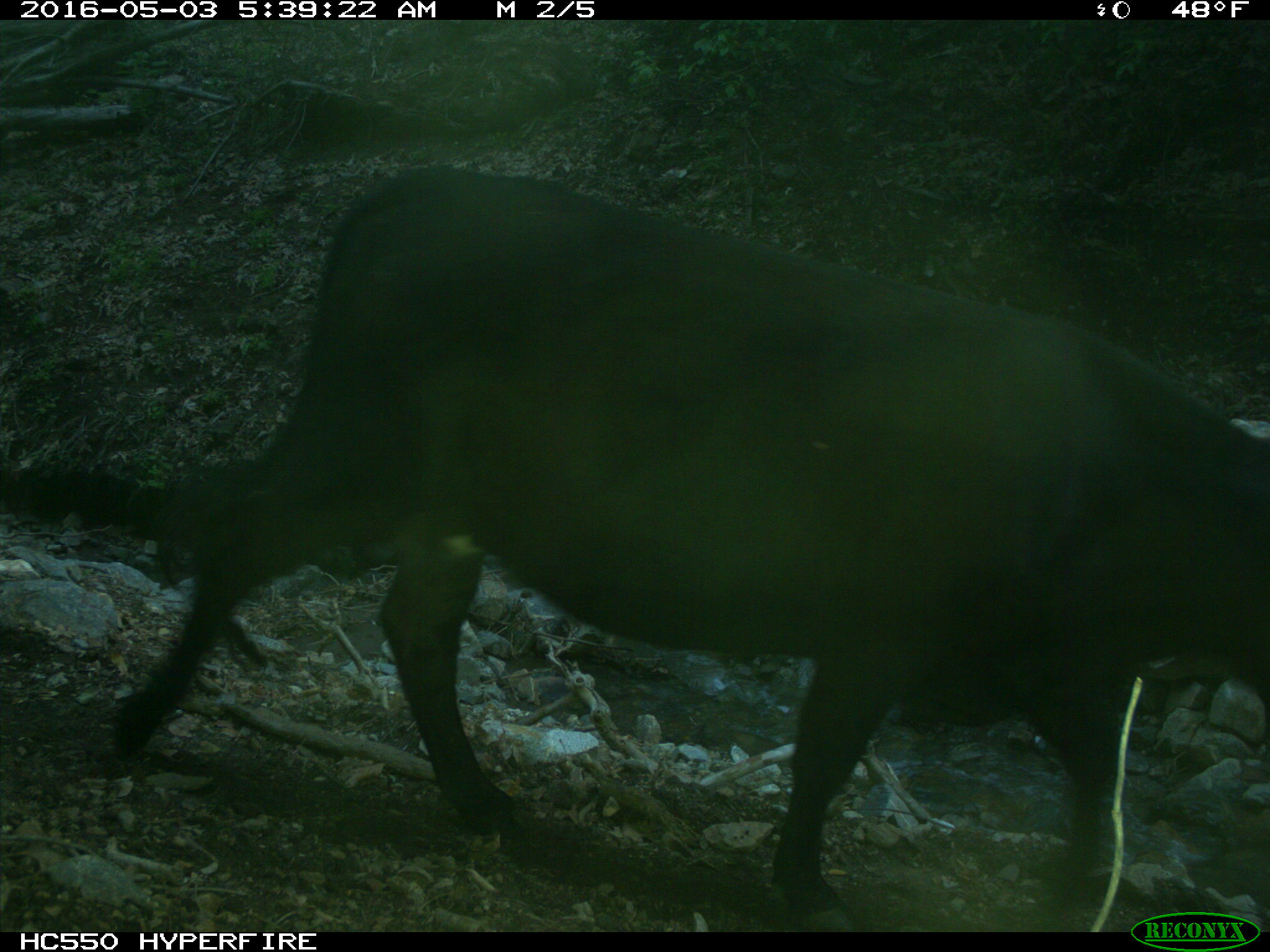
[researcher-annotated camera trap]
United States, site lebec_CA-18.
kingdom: Animalia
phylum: Chordata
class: Mammalia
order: Artiodactyla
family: Bovidae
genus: Bos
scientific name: Bos taurus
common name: domestic cow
Bos taurus (domestic cow).